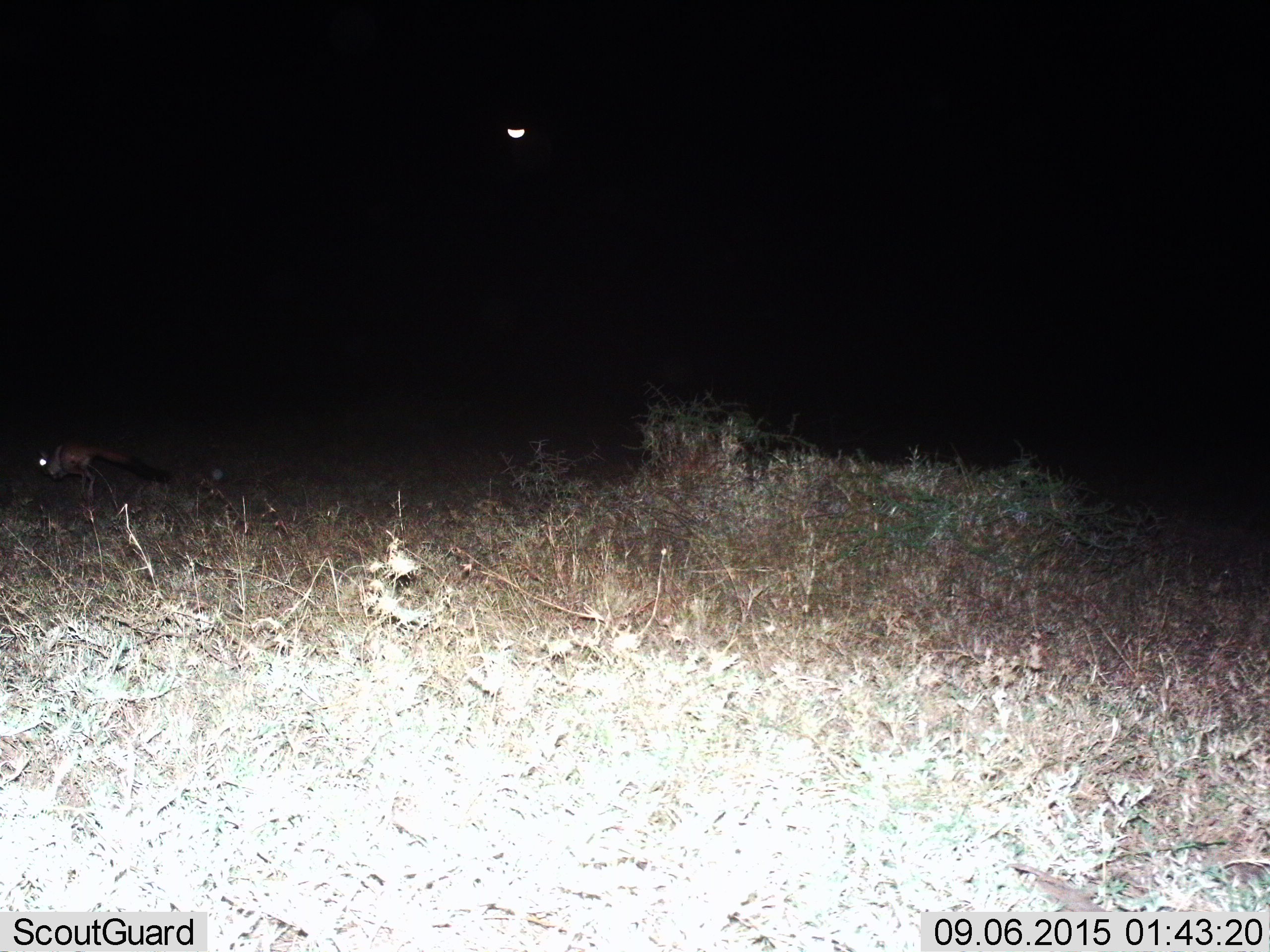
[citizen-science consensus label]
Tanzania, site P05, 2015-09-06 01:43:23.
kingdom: Animalia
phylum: Chordata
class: Mammalia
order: Lagomorpha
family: Leporidae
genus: Lepus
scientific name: Lepus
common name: hare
Hare (Lepus), count 1. Behavior (volunteer vote fractions): standing 0%, resting 0%, moving 100%, interacting 0%. Young present (vote fraction): 0%. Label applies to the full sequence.